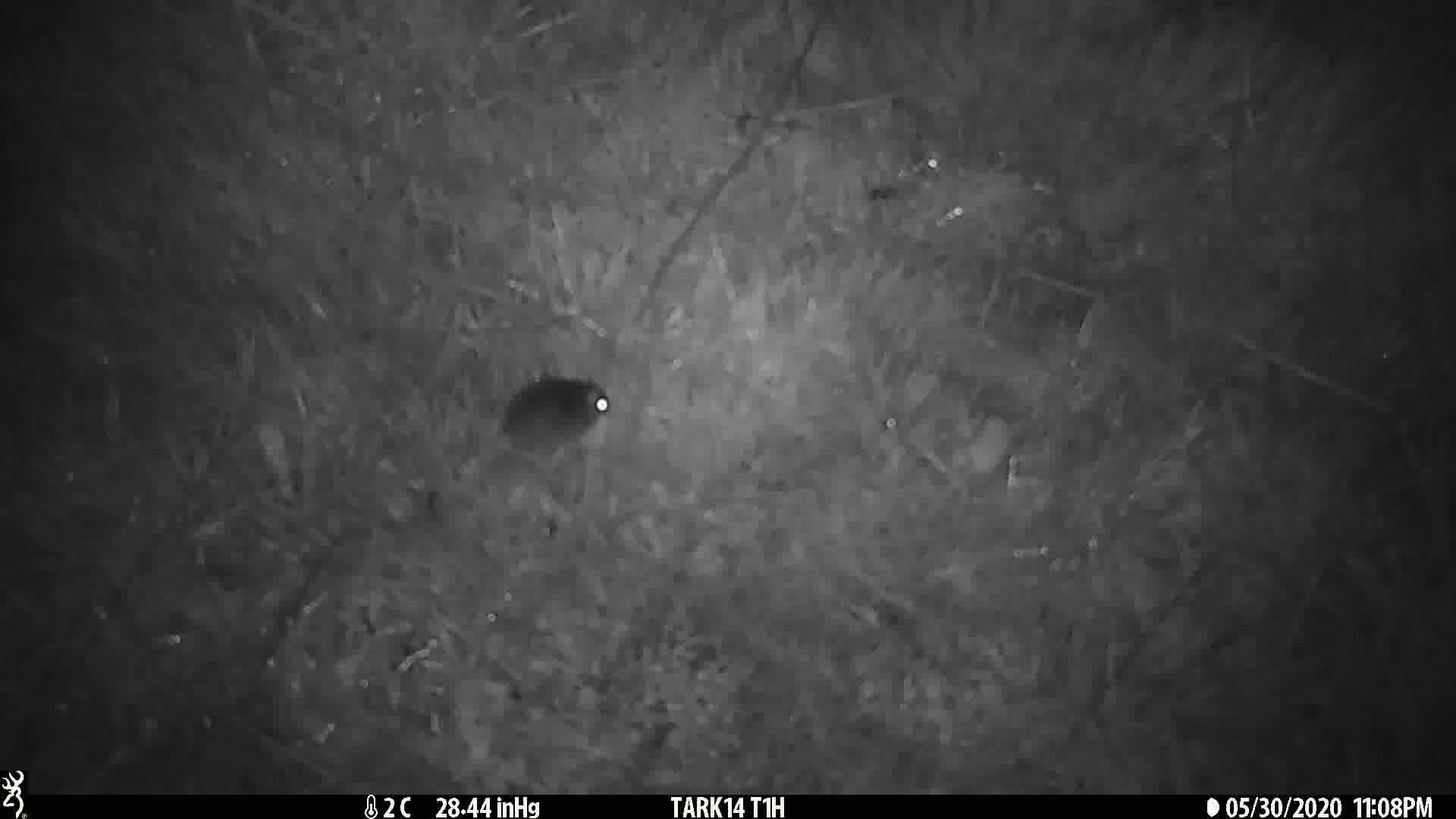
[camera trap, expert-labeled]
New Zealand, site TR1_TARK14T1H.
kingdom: Animalia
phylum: Chordata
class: Mammalia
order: Rodentia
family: Muridae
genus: Mus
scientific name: Mus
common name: mouse